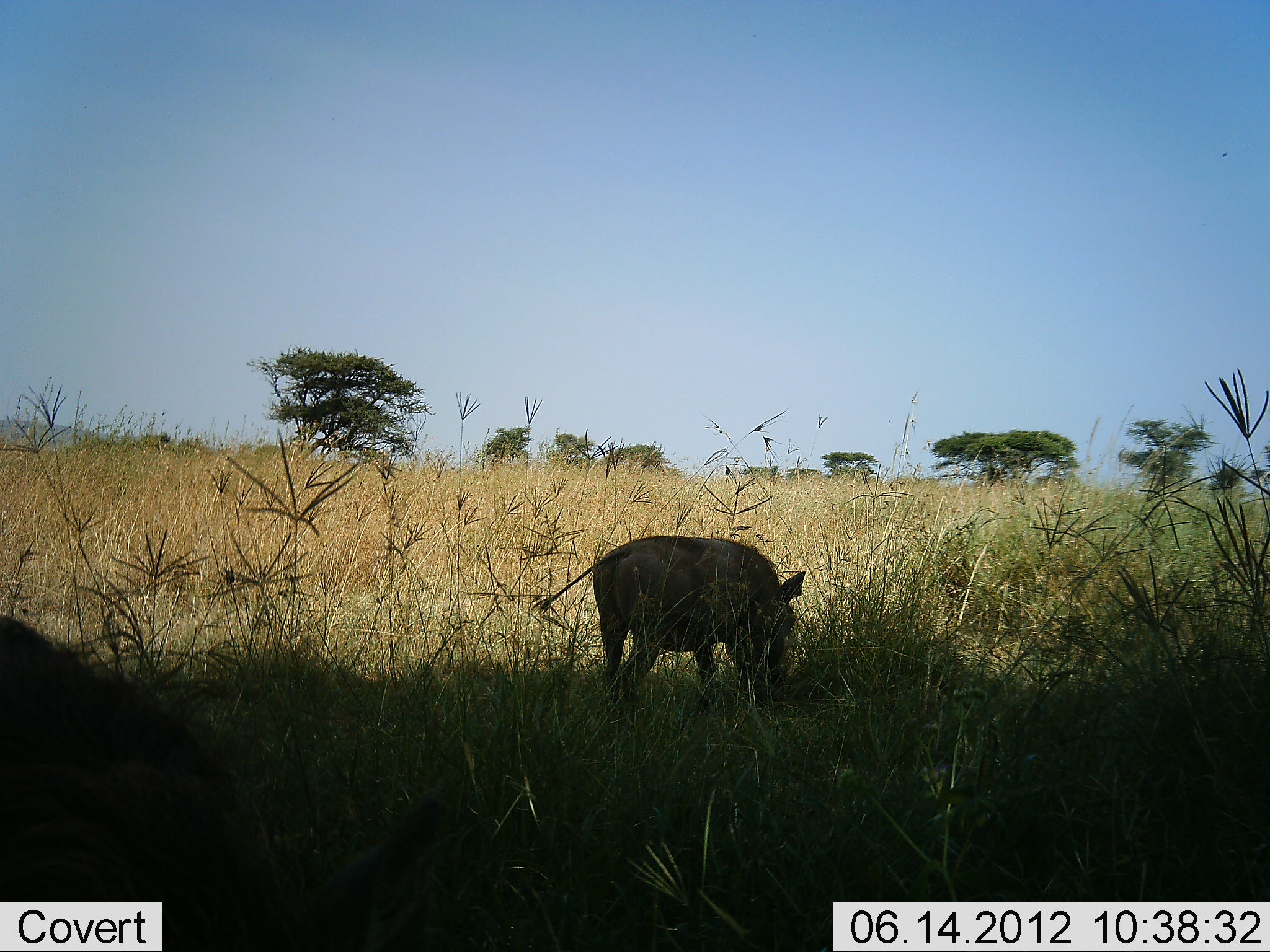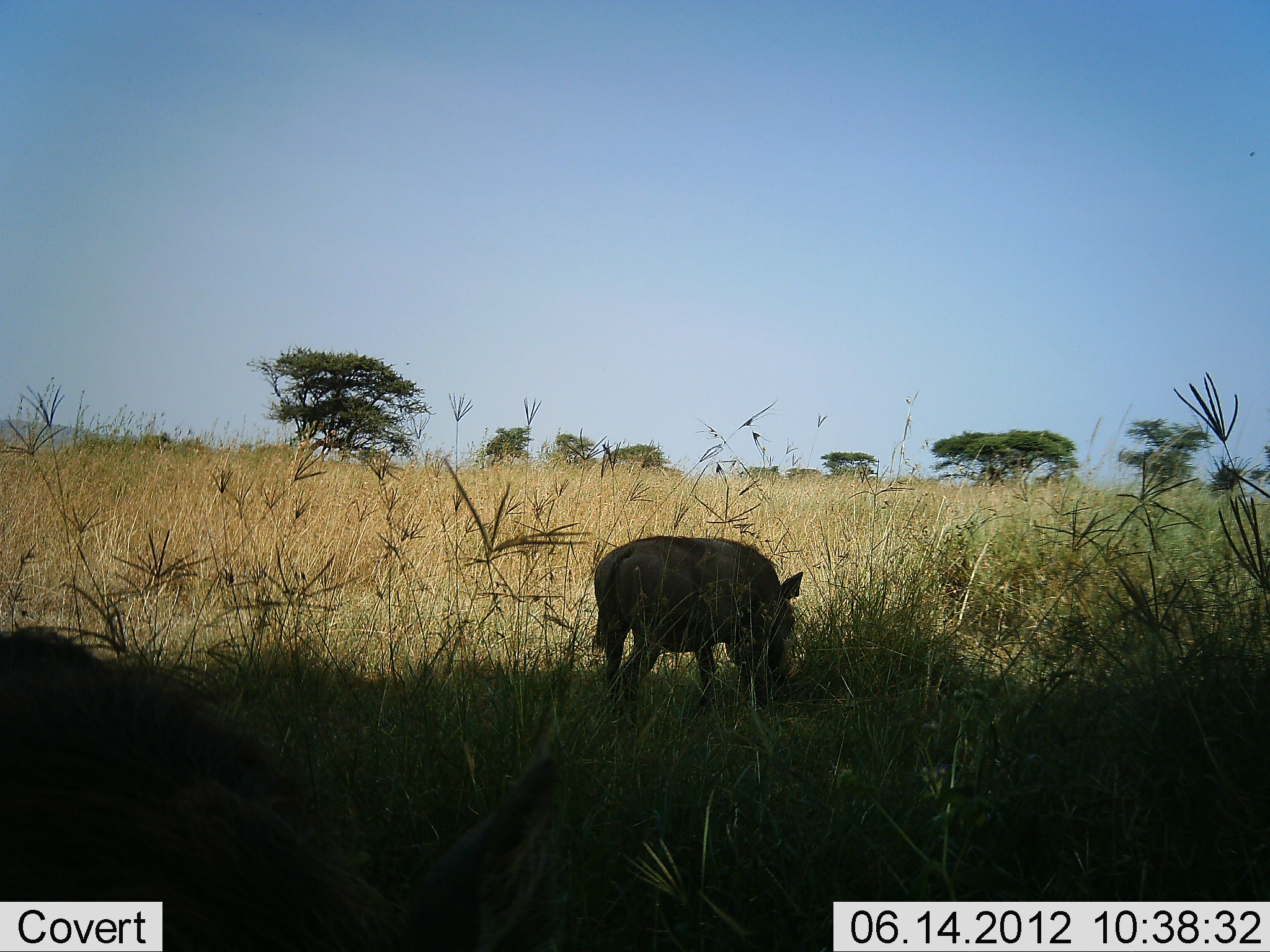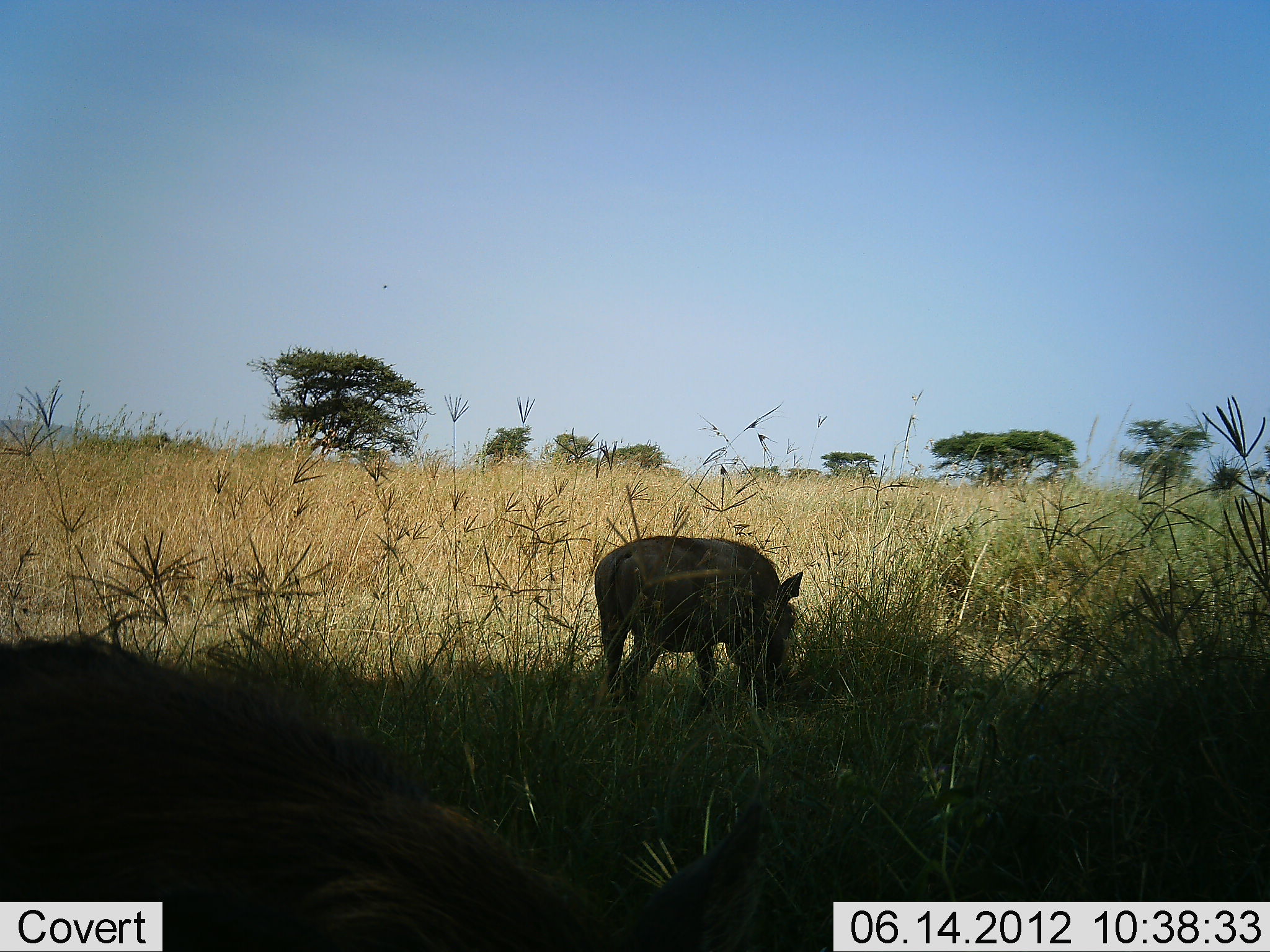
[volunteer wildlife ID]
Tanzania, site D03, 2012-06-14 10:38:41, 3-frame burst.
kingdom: Animalia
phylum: Chordata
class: Mammalia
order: Artiodactyla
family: Suidae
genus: Phacochoerus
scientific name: Phacochoerus africanus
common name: warthog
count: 2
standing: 40%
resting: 0%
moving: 30%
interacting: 0%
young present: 0%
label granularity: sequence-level